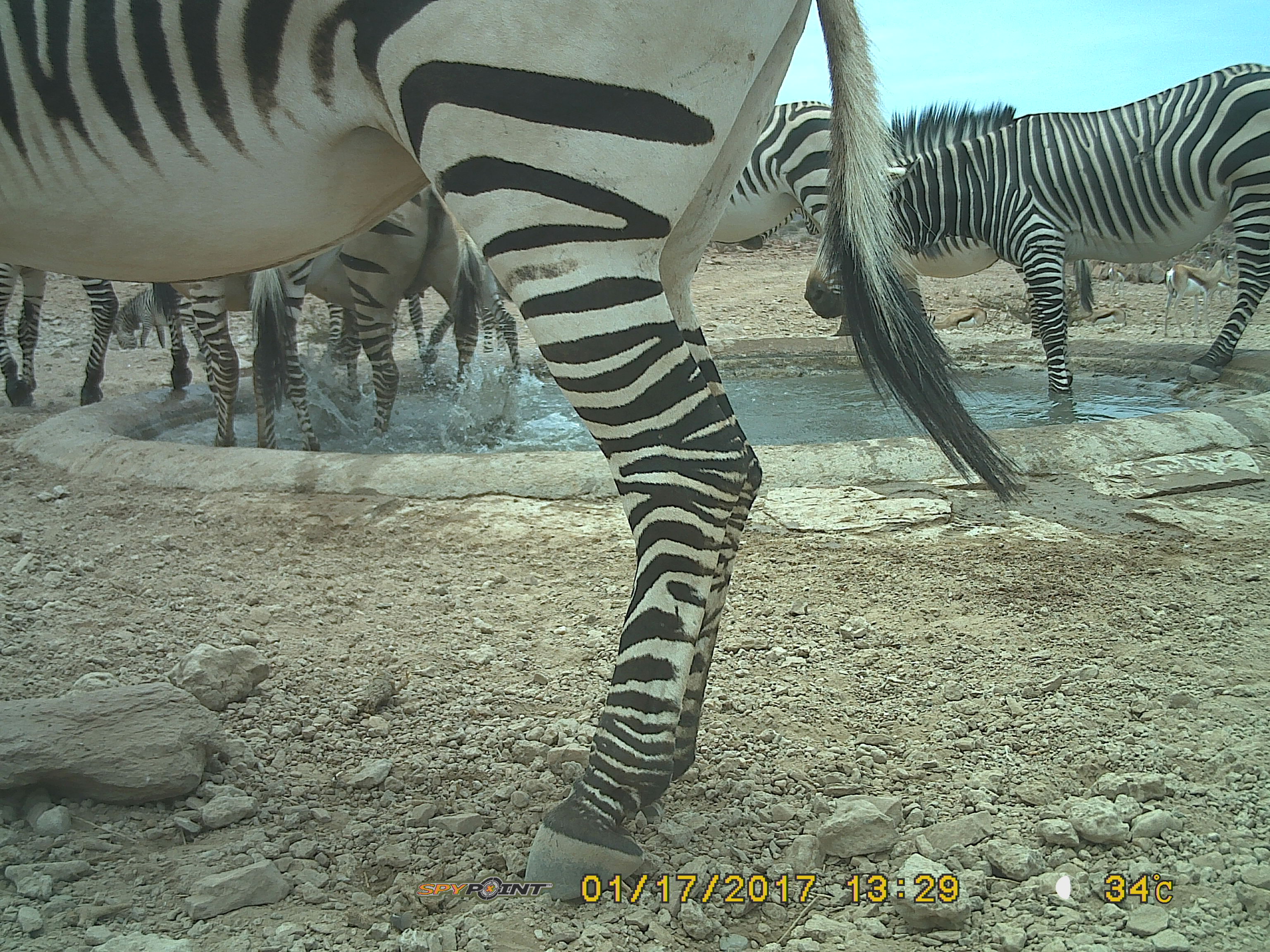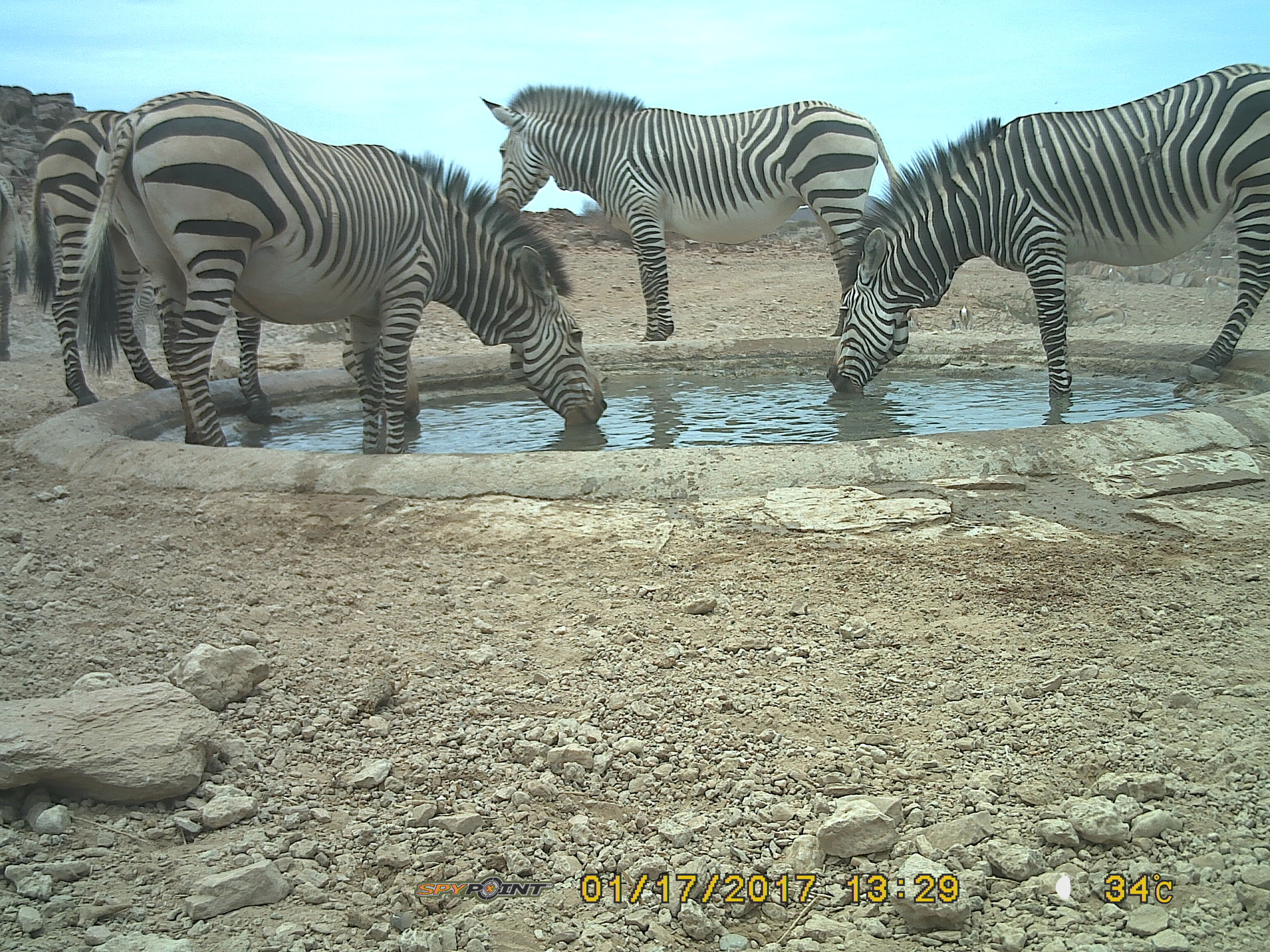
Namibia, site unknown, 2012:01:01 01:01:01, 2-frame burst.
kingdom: Animalia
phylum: Chordata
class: Mammalia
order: Perissodactyla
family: Equidae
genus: Equus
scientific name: Equus zebra hartmannae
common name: hartmann's mountain zebra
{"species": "Equus zebra hartmannae (hartmann's mountain zebra)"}